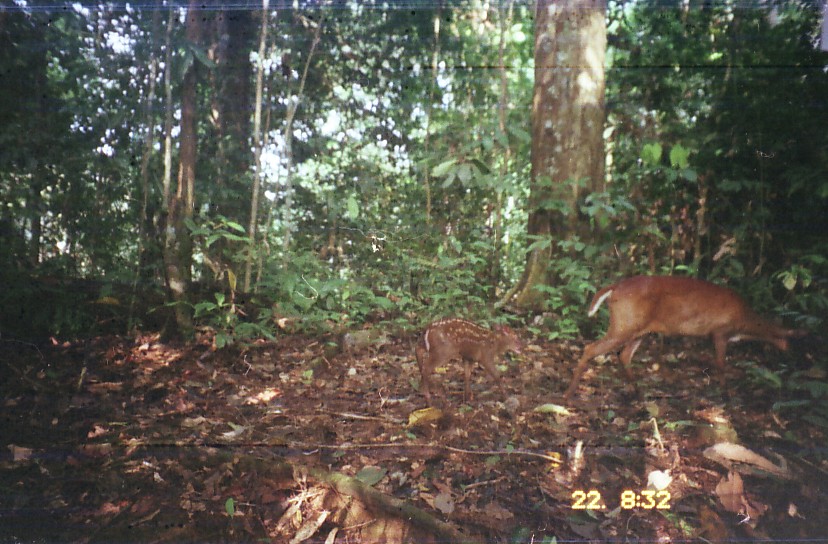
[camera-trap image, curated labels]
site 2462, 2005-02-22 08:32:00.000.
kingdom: Animalia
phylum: Chordata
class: Mammalia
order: Artiodactyla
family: Cervidae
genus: Muntiacus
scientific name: Muntiacus muntjak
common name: southern red muntjac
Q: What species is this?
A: Muntiacus muntjak (southern red muntjac).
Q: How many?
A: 2.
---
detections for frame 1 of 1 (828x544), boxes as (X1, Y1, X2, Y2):
muntiacus muntjak: (562, 275, 809, 399); (415, 317, 524, 407)